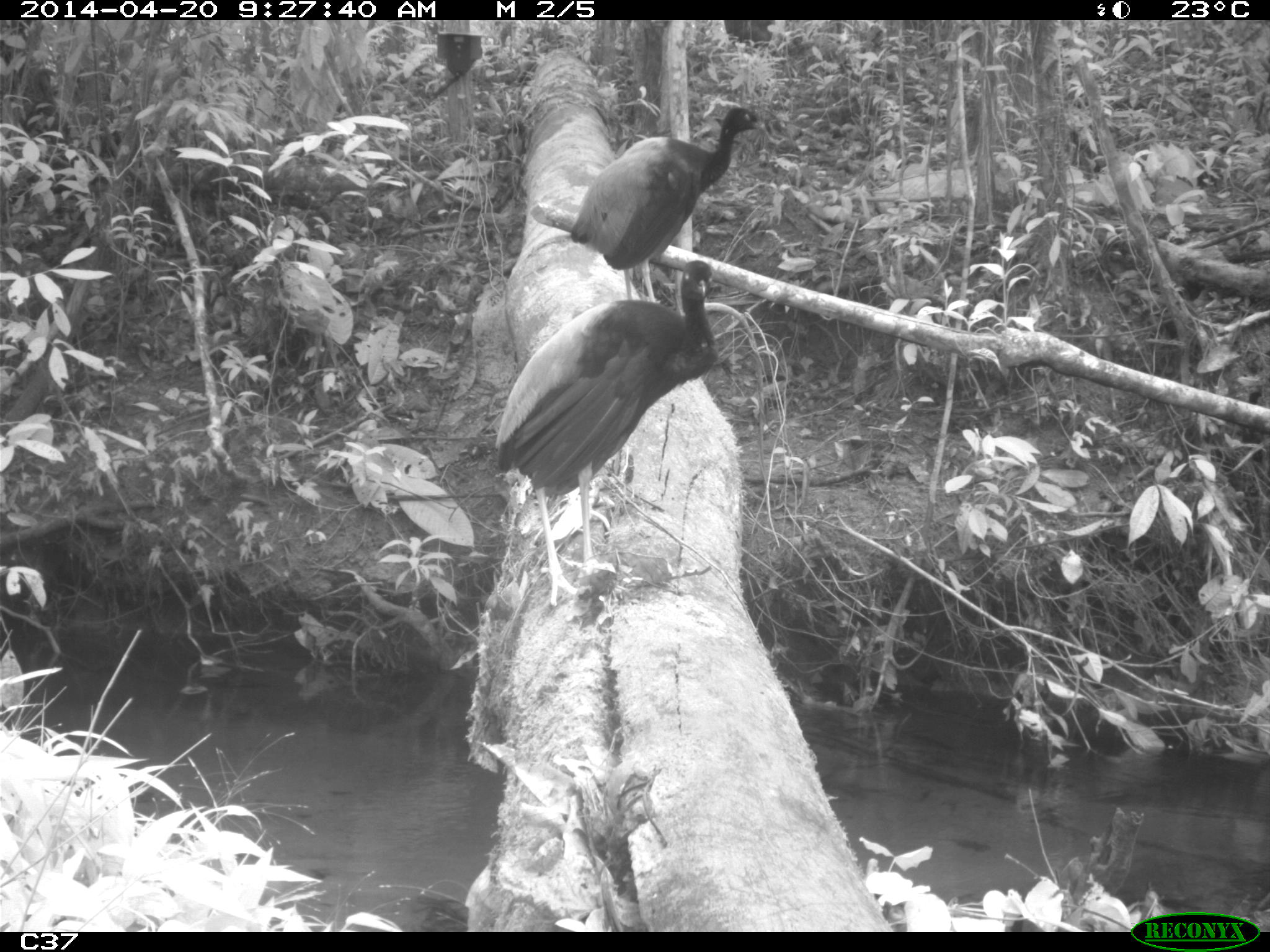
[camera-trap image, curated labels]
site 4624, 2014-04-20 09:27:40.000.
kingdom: Animalia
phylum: Chordata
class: Aves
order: Gruiformes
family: Psophiidae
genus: Psophia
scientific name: Psophia crepitans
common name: gray-winged trumpeter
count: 2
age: adult